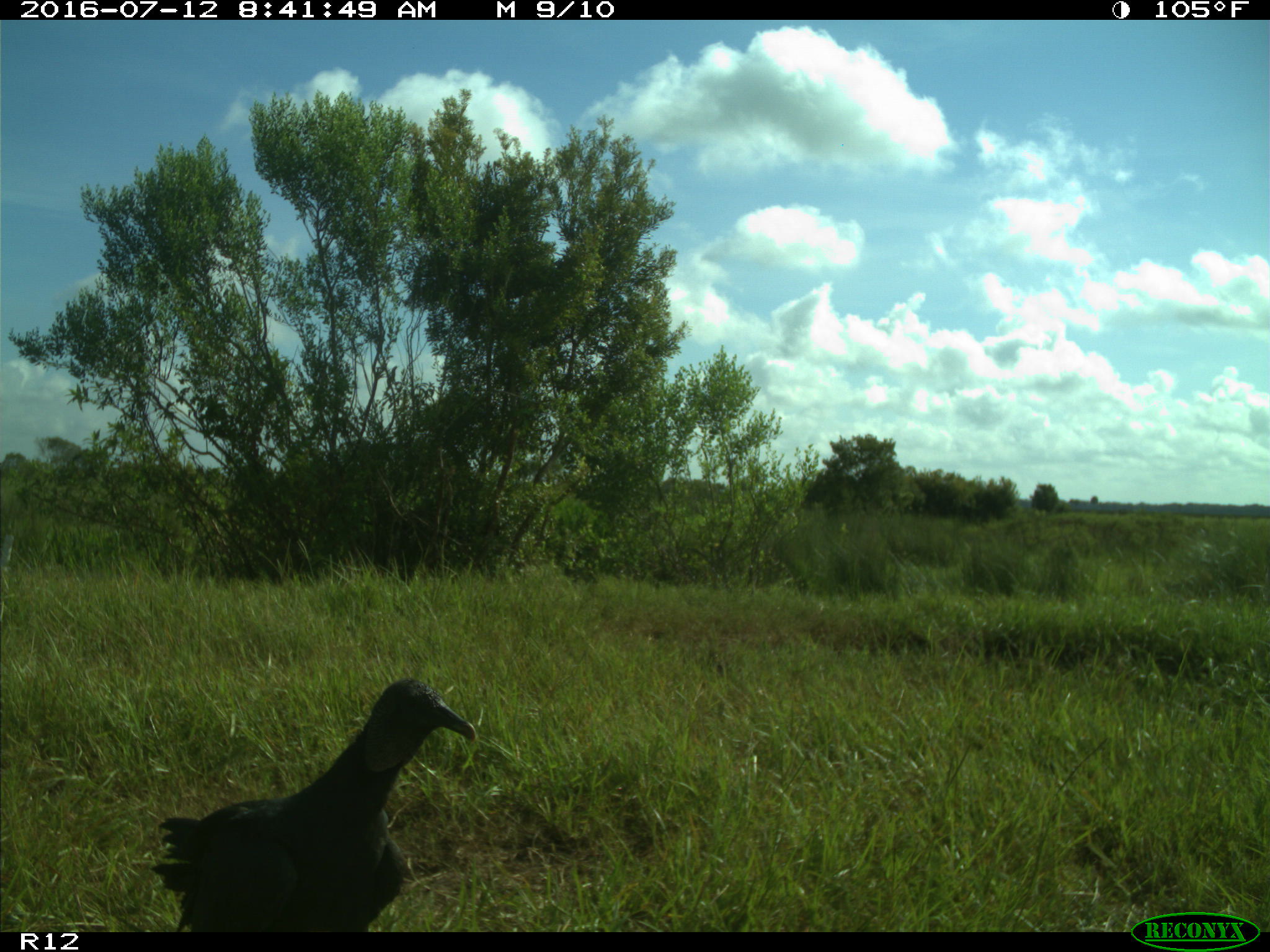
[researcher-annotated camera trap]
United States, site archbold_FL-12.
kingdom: Animalia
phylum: Chordata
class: Aves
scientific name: Aves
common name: birds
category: unidentified bird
Unidentified bird (birds) (Aves).